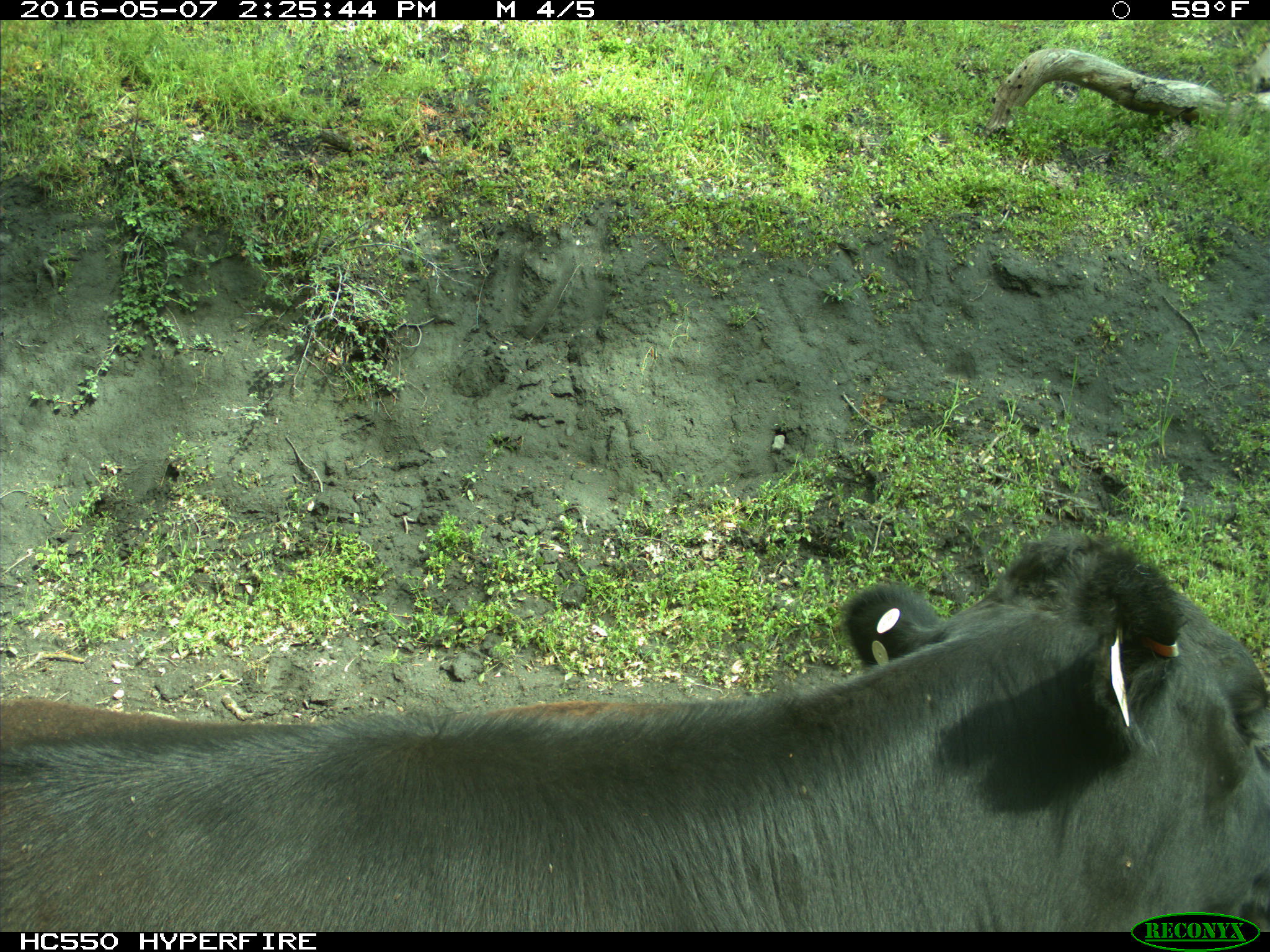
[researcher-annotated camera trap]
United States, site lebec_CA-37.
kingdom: Animalia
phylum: Chordata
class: Mammalia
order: Artiodactyla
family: Bovidae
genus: Bos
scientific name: Bos taurus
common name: domestic cow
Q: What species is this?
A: Bos taurus (domestic cow).